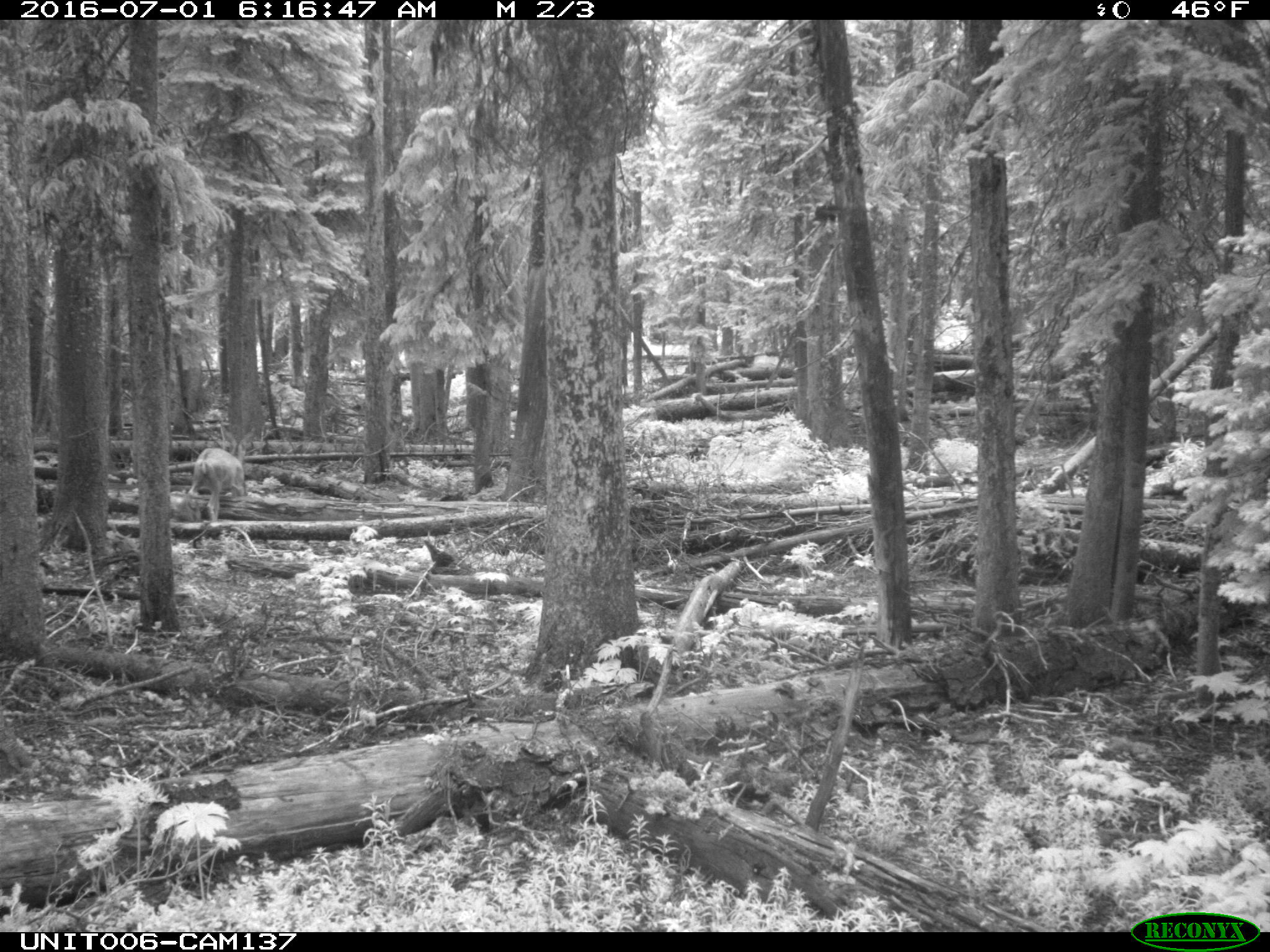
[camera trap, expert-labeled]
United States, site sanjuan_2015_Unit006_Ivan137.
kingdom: Animalia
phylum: Chordata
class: Mammalia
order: Artiodactyla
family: Cervidae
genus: Odocoileus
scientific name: Odocoileus hemionus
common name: mule deer